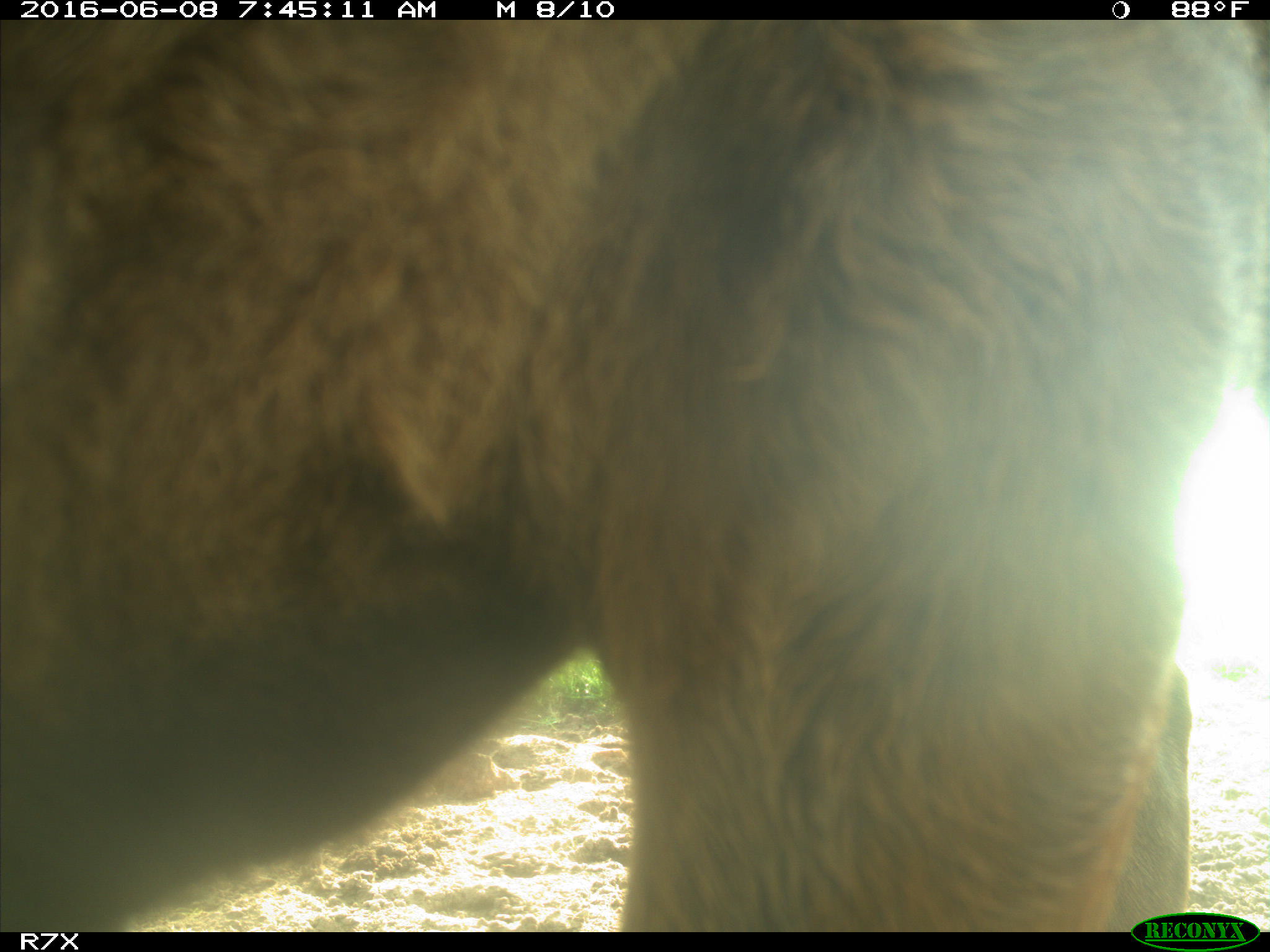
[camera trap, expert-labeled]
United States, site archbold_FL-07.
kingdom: Animalia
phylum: Chordata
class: Mammalia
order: Artiodactyla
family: Bovidae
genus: Bos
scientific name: Bos taurus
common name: domestic cow